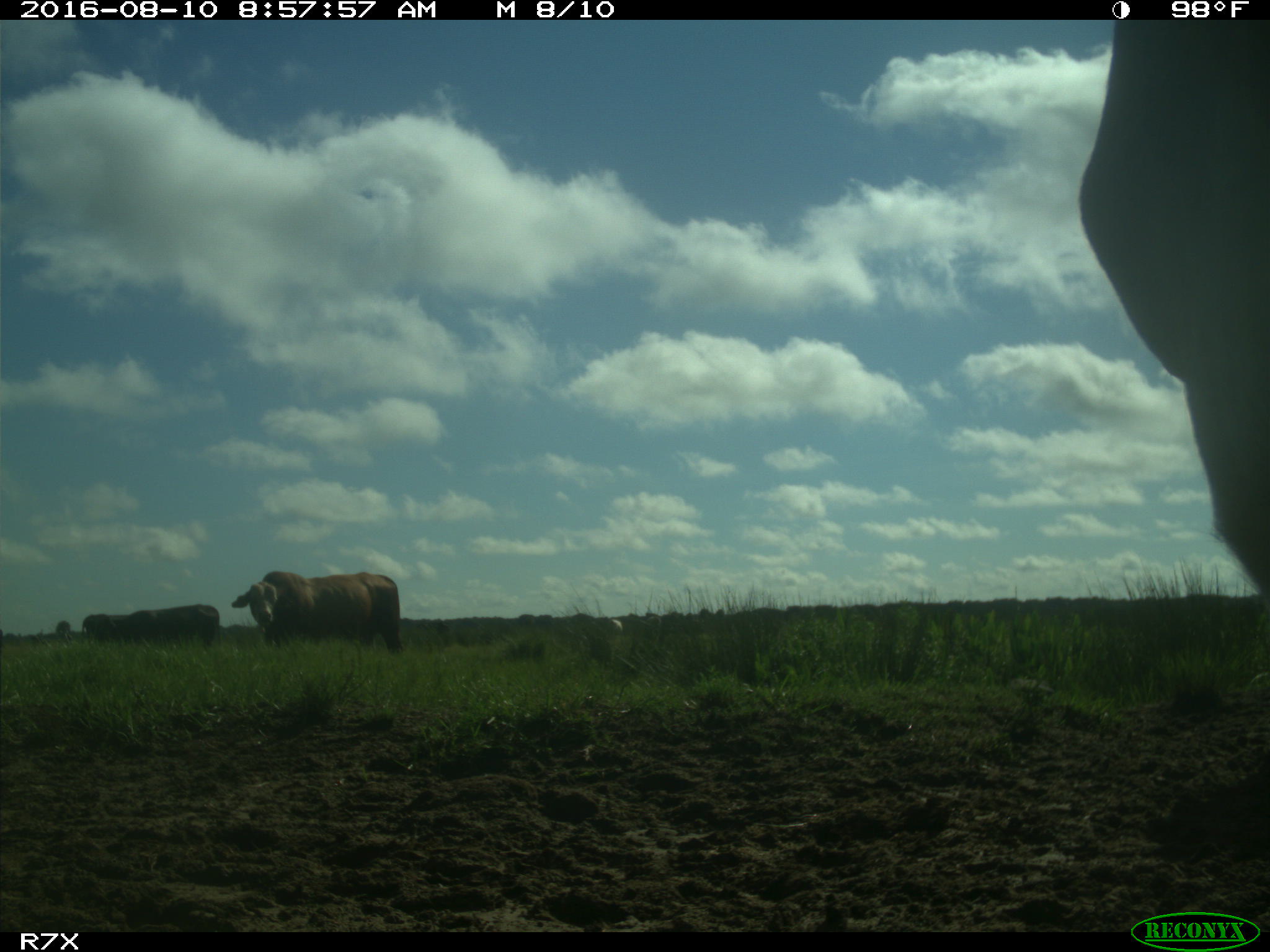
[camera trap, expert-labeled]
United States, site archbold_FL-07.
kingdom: Animalia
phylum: Chordata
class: Mammalia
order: Artiodactyla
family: Bovidae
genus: Bos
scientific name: Bos taurus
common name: domestic cow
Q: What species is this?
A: Bos taurus (domestic cow).